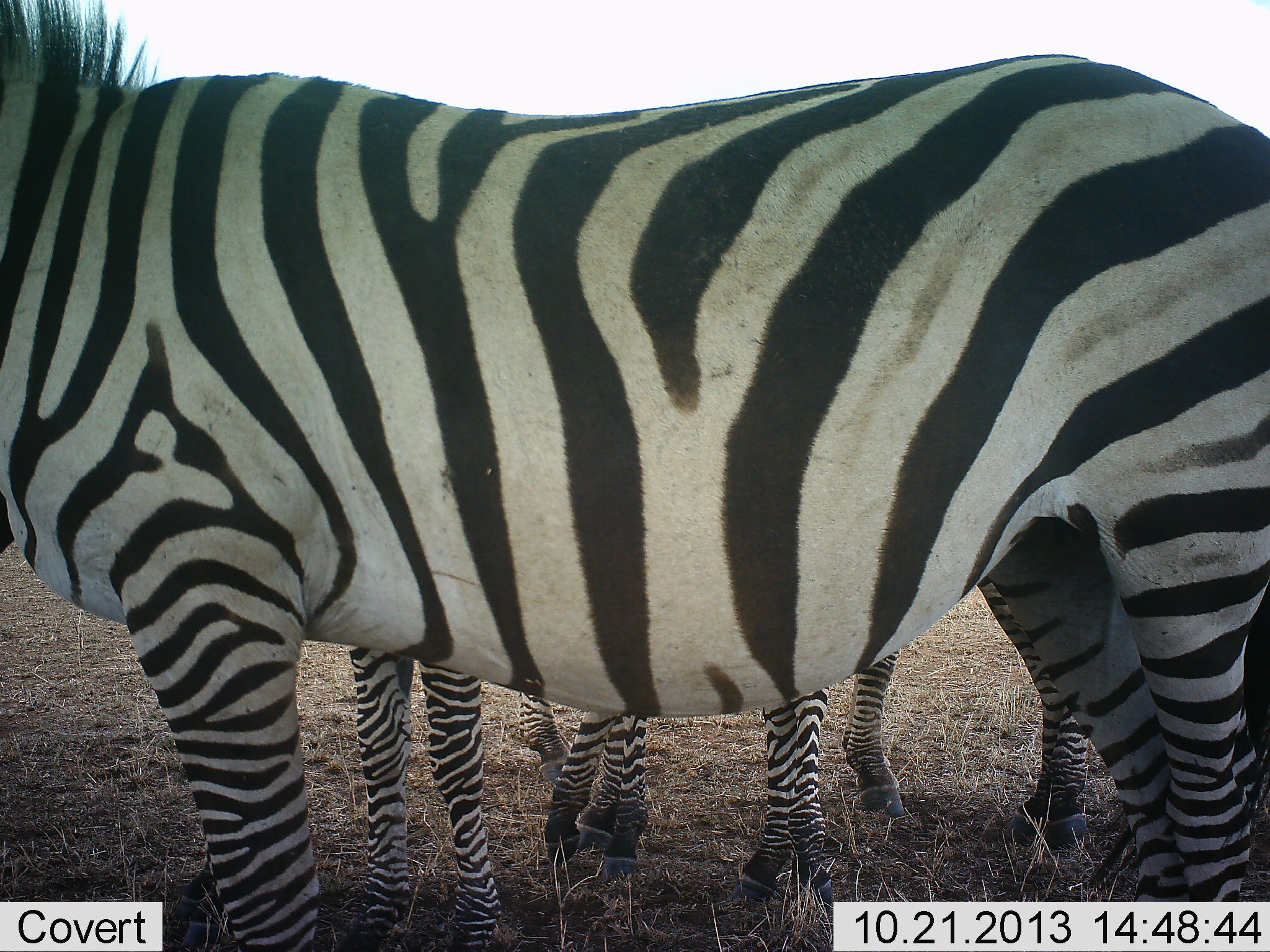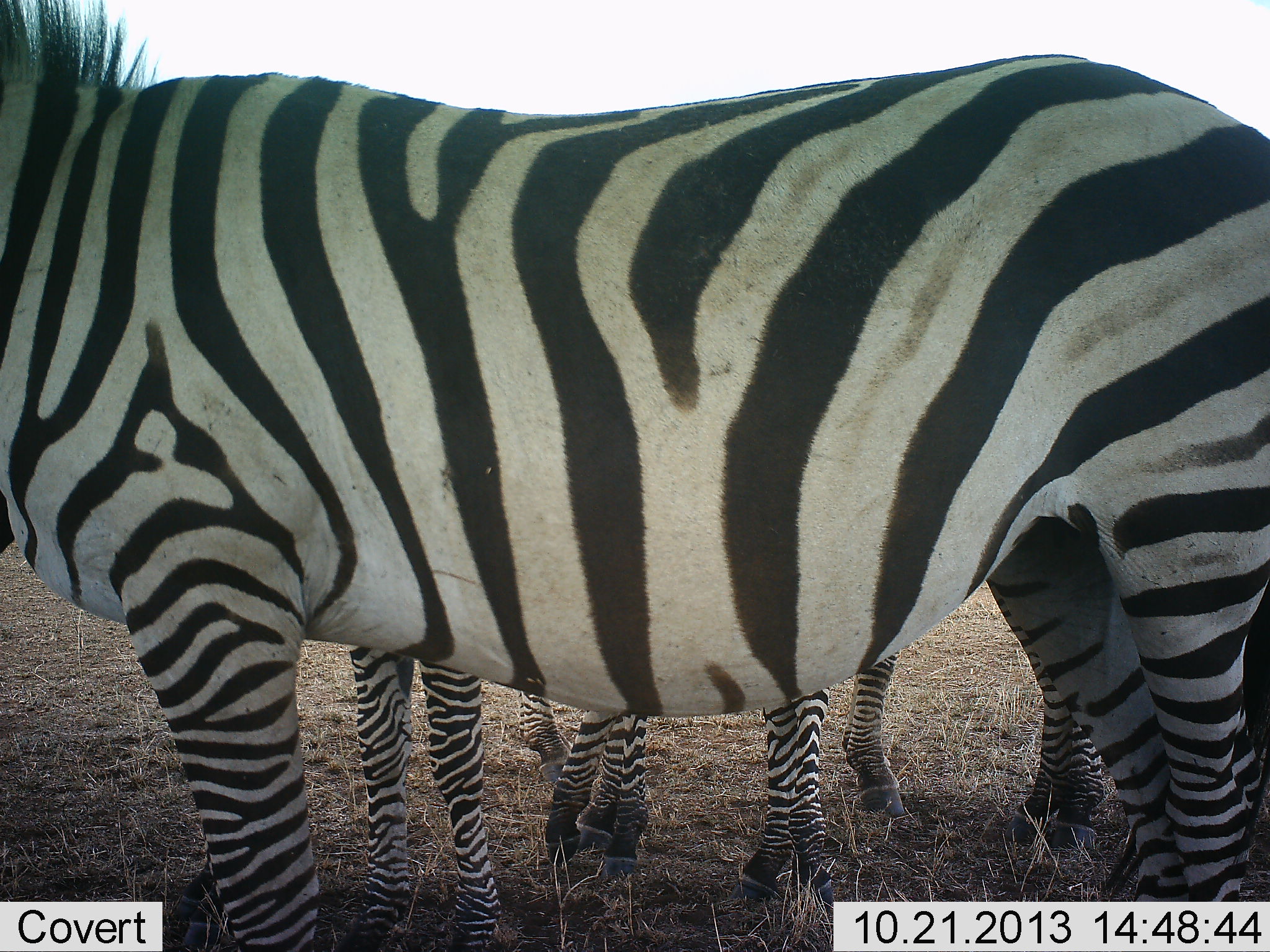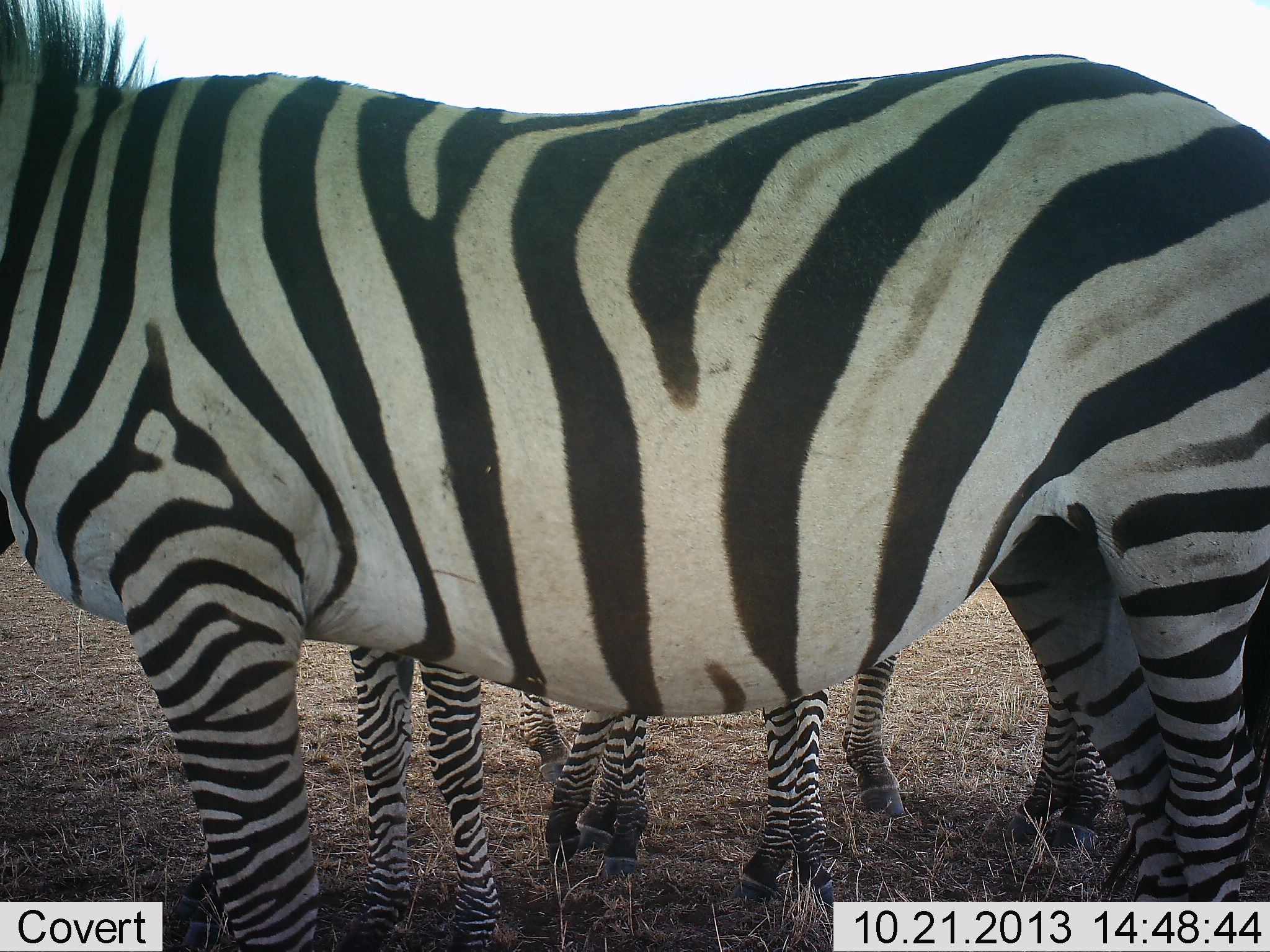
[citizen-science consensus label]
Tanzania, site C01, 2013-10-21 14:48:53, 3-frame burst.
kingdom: Animalia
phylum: Chordata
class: Mammalia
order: Perissodactyla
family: Equidae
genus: Equus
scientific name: Equus quagga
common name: plains zebra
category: zebra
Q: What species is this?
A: Zebra (plains zebra) (Equus quagga).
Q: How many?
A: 4.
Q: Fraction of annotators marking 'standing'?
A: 100%.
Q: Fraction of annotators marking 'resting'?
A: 0%.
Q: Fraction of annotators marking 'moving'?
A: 0%.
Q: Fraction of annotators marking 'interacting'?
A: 0%.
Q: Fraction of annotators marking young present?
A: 30%.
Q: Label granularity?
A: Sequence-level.